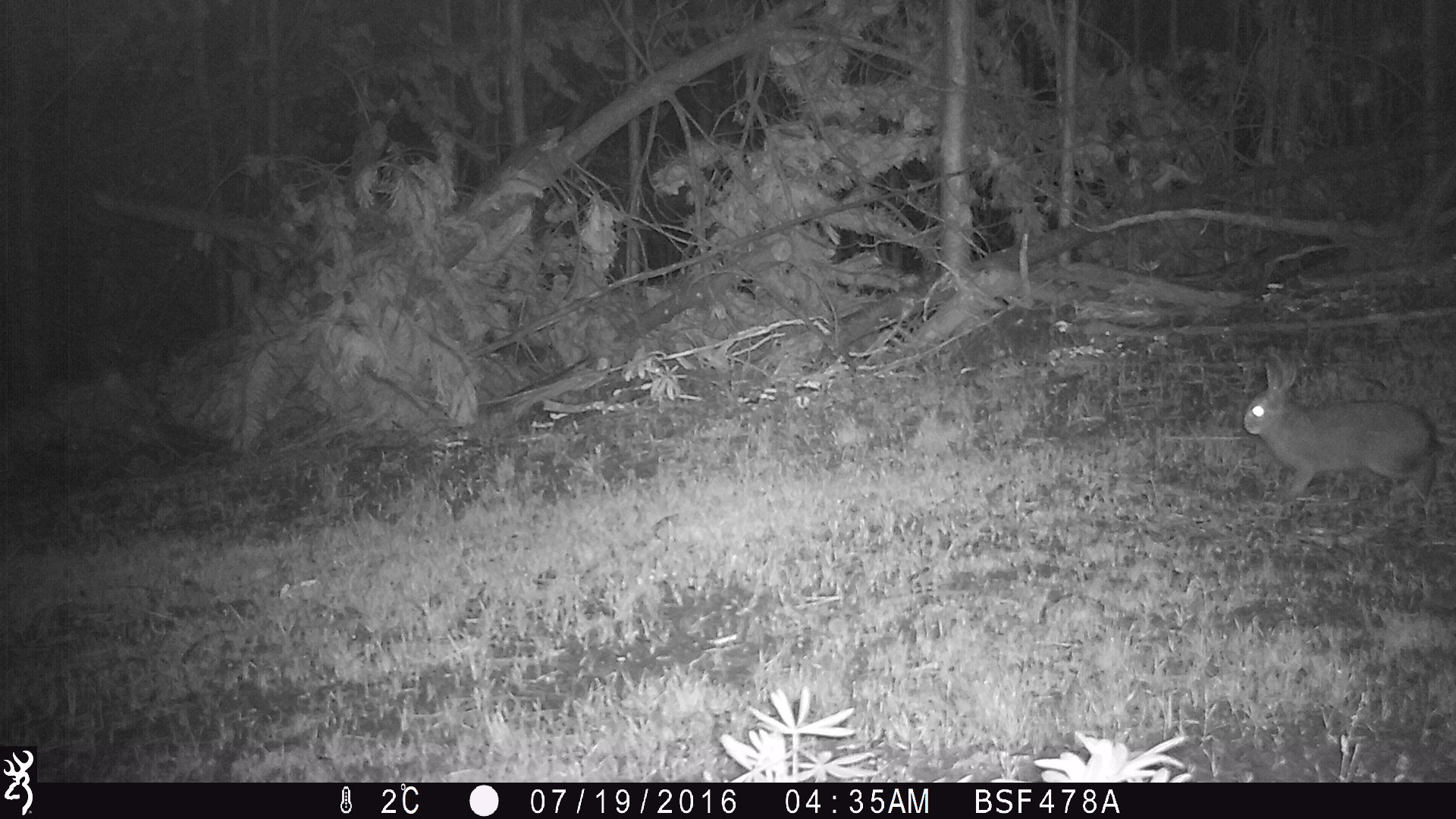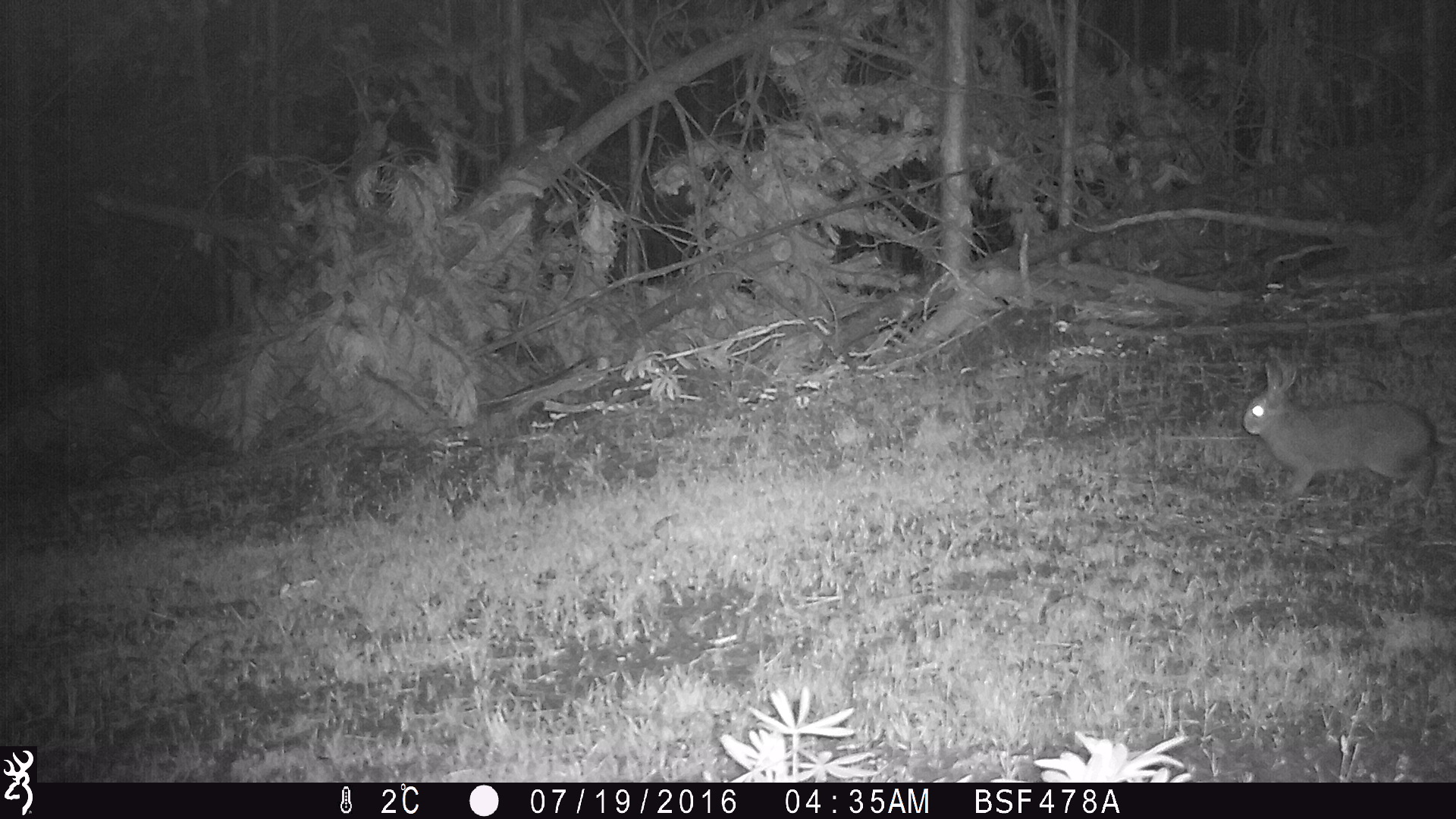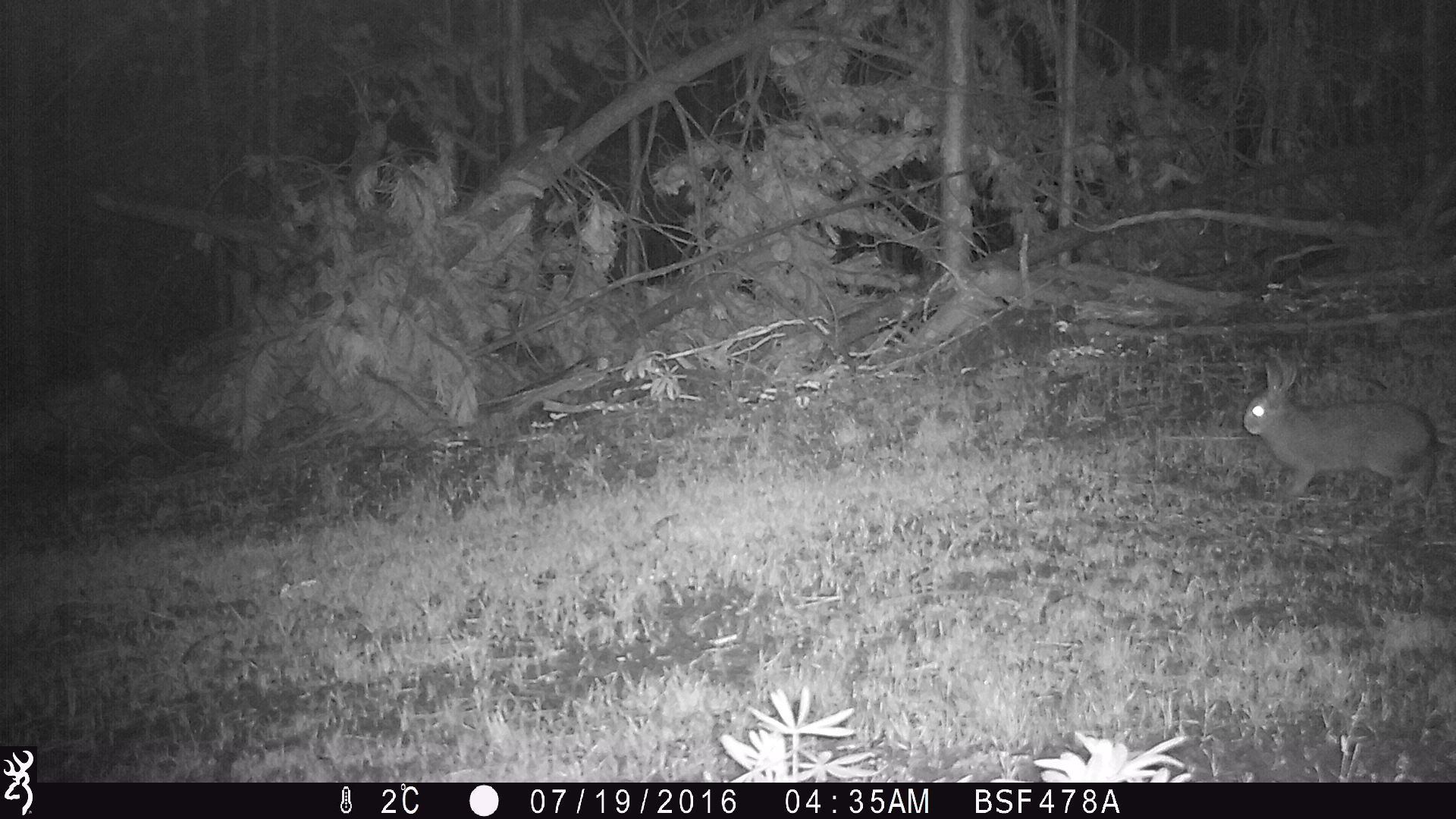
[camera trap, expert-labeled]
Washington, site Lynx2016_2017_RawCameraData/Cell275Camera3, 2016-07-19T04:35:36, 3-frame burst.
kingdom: Animalia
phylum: Chordata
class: Mammalia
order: Lagomorpha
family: Leporidae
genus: Lepus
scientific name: Lepus americanus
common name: snowshoe hare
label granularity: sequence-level